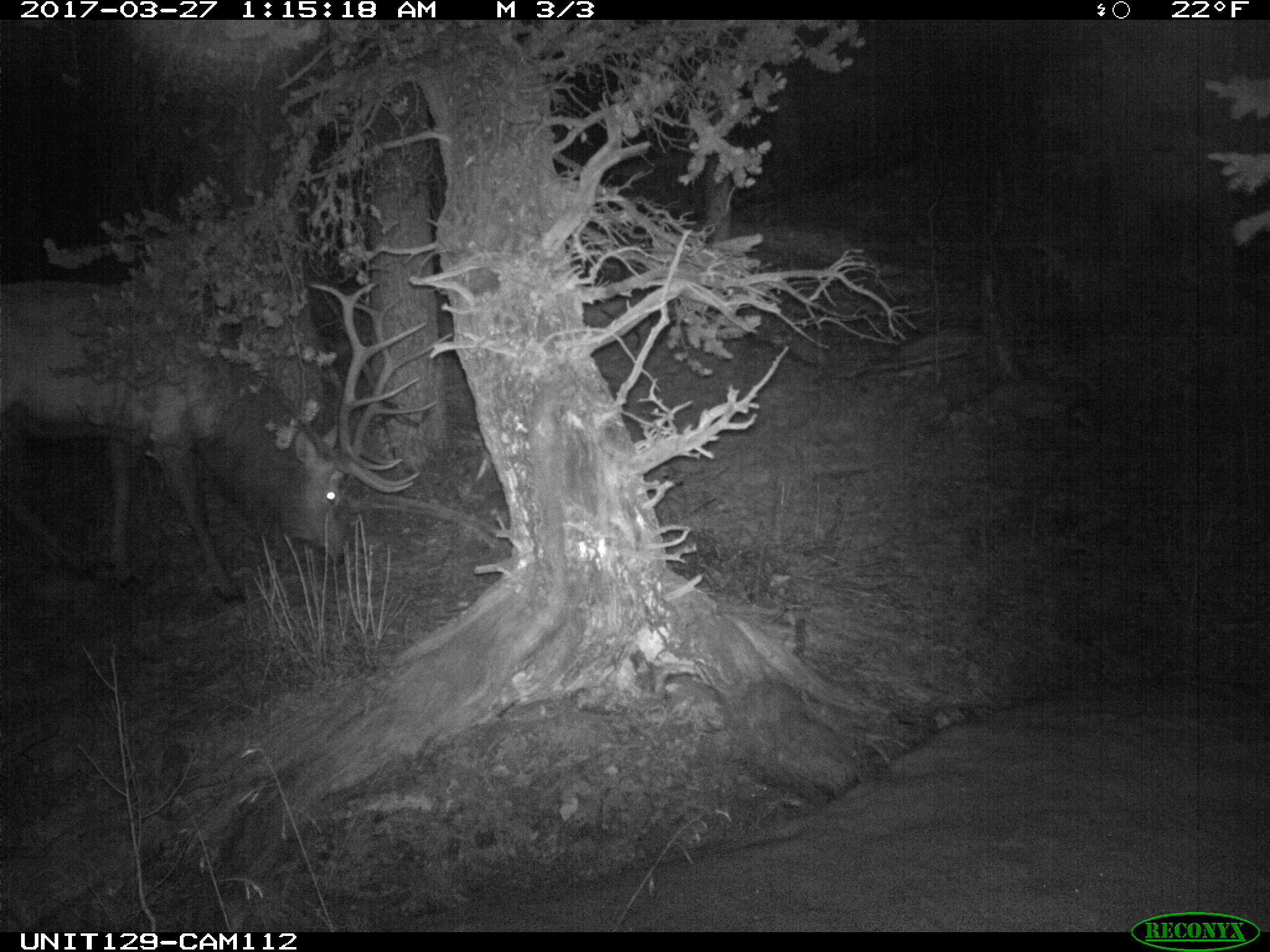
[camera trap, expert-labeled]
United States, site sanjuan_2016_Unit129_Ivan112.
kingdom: Animalia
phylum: Chordata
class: Mammalia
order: Artiodactyla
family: Cervidae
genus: Cervus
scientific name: Cervus elaphus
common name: red deer